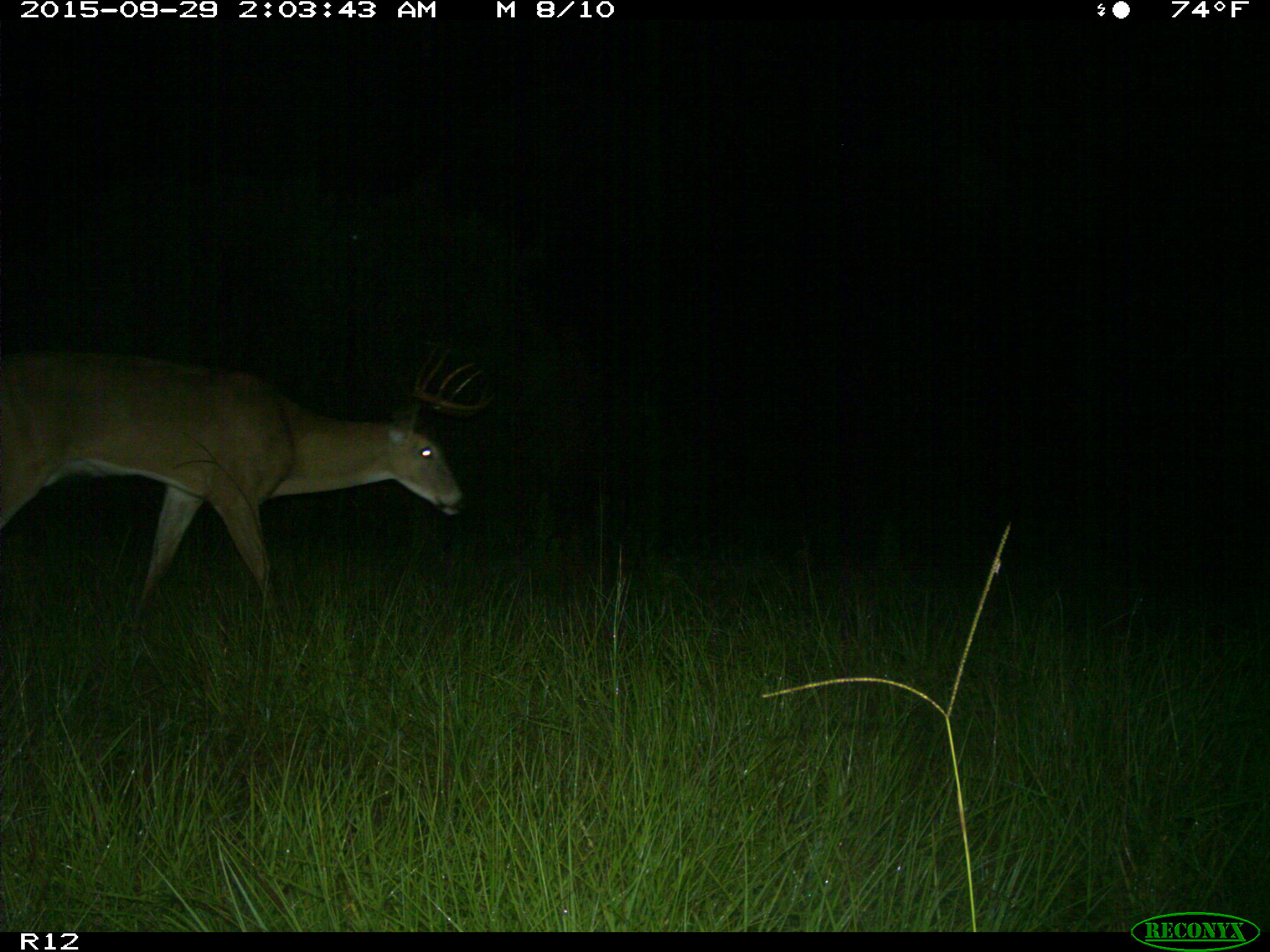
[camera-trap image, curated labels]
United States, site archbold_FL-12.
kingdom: Animalia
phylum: Chordata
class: Mammalia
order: Artiodactyla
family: Cervidae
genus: Odocoileus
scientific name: Odocoileus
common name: deer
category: unidentified deer